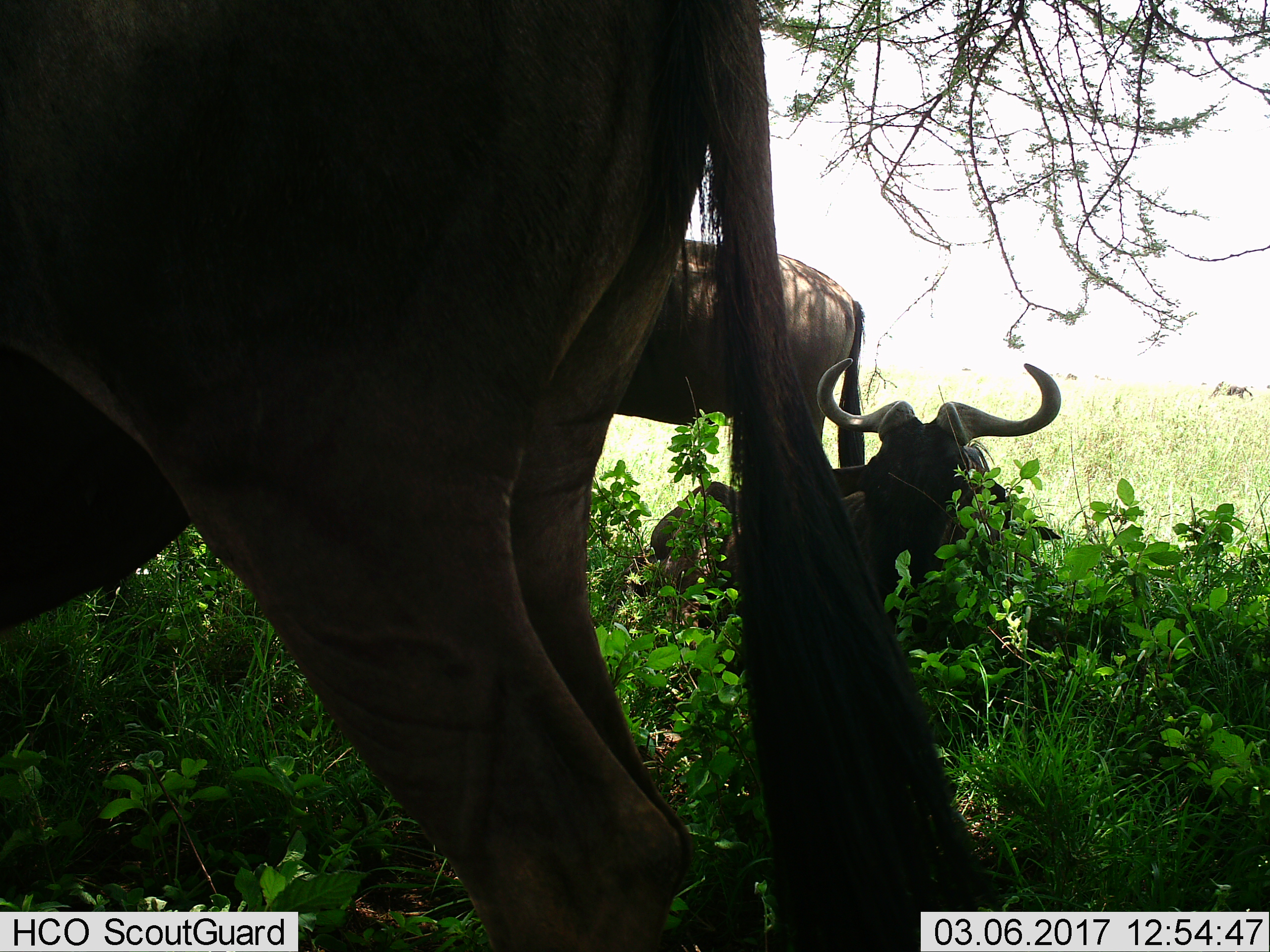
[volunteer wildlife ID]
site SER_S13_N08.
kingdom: Animalia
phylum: Chordata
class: Mammalia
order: Artiodactyla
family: Bovidae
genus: Connochaetes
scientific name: Connochaetes taurinus taurinus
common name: blue wildebeest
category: wildebeestblue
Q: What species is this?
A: Wildebeestblue (blue wildebeest) (Connochaetes taurinus taurinus).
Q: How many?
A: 3.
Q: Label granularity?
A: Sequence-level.